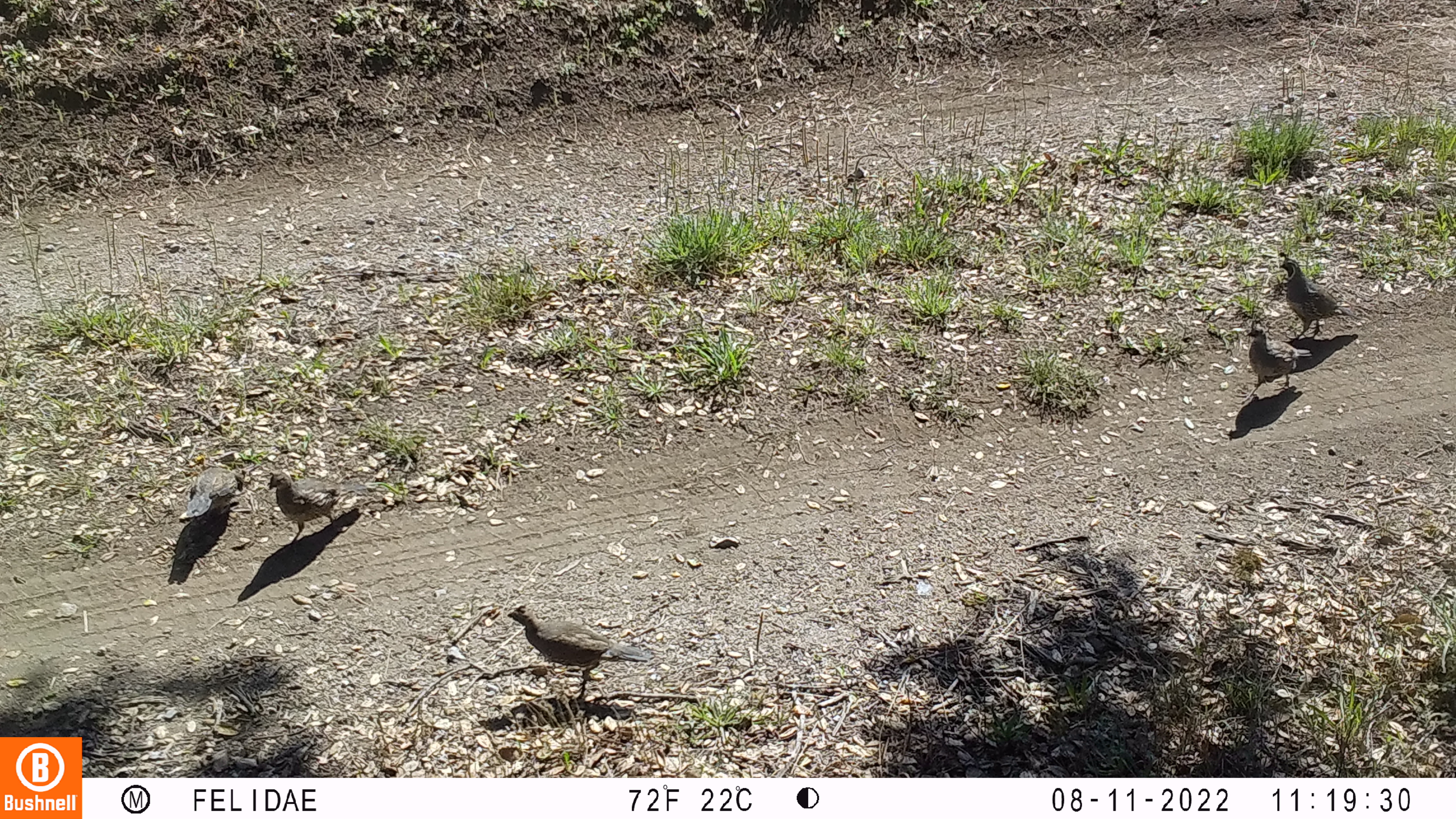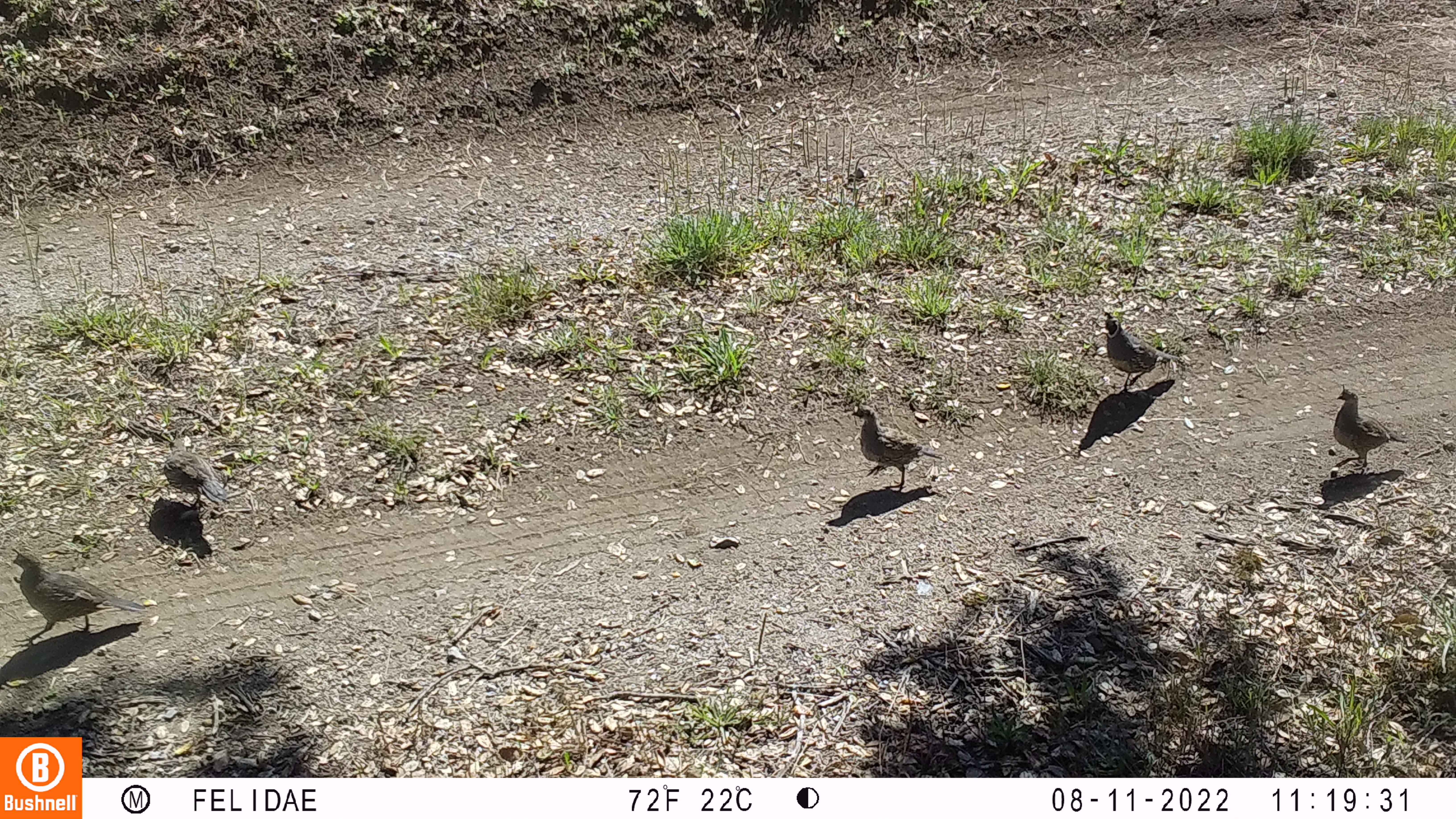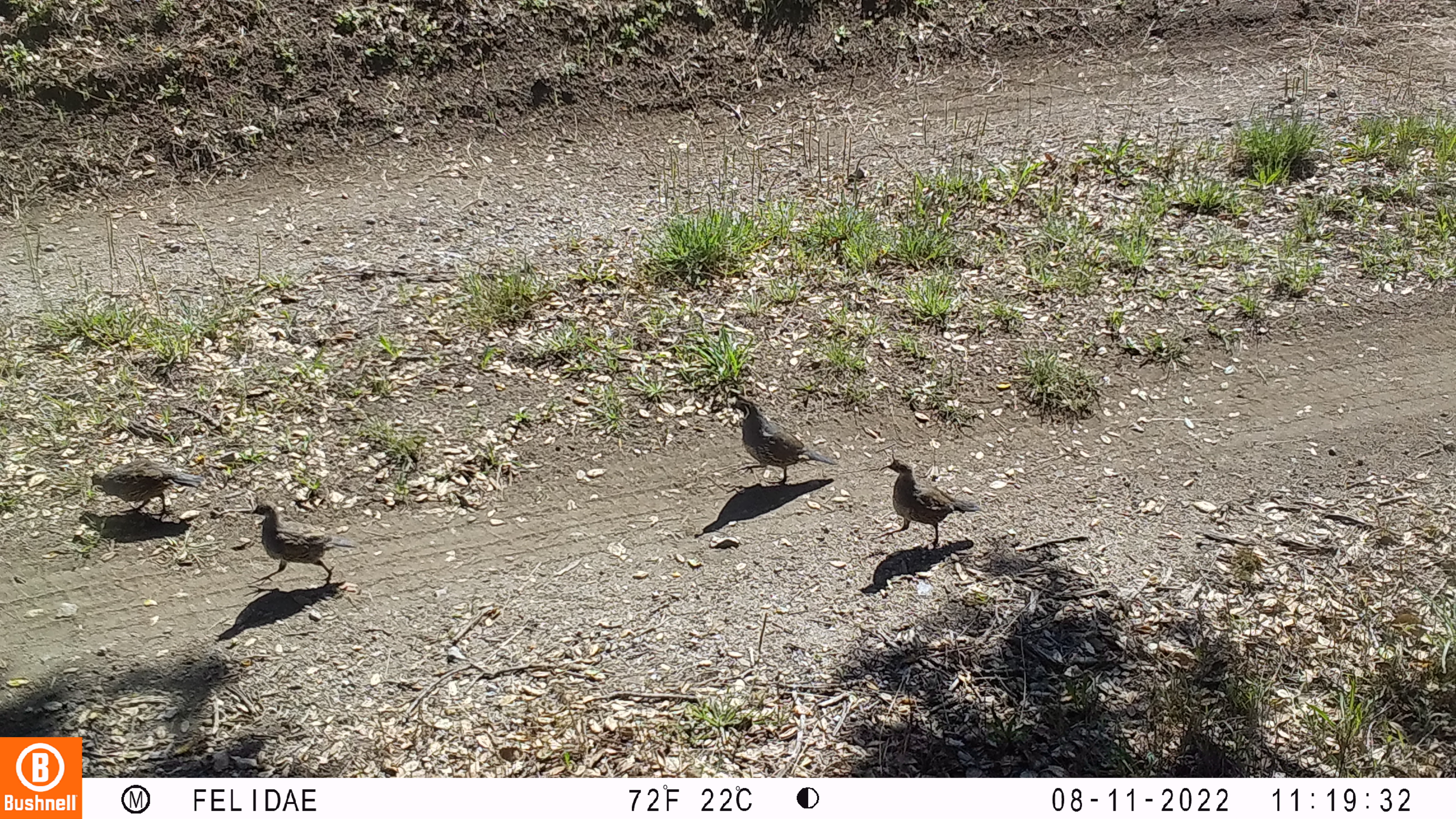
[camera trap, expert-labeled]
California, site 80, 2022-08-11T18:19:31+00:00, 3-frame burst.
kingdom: Animalia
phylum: Chordata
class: Aves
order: Galliformes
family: Odontophoridae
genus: Callipepla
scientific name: Callipepla californica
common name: california quail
California quail (Callipepla californica).